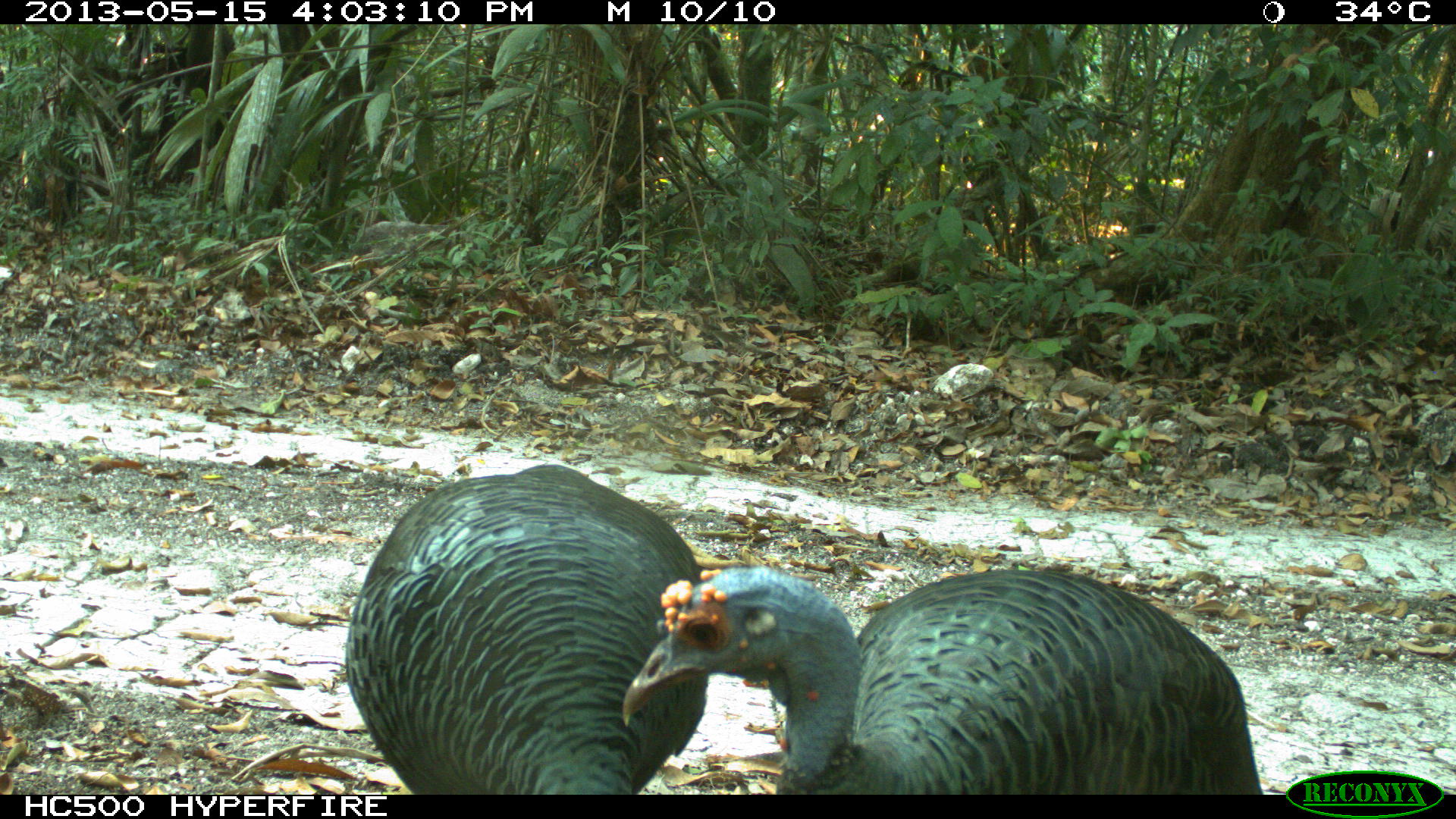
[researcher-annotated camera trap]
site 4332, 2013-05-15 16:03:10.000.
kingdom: Animalia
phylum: Chordata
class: Aves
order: Galliformes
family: Phasianidae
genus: Meleagris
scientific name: Meleagris ocellata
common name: ocellated turkey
Meleagris ocellata (ocellated turkey), count 3.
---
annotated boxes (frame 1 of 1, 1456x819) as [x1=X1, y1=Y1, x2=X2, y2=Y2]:
meleagris ocellata: [x1=618, y1=568, x2=1262, y2=791]; [x1=342, y1=460, x2=711, y2=793]